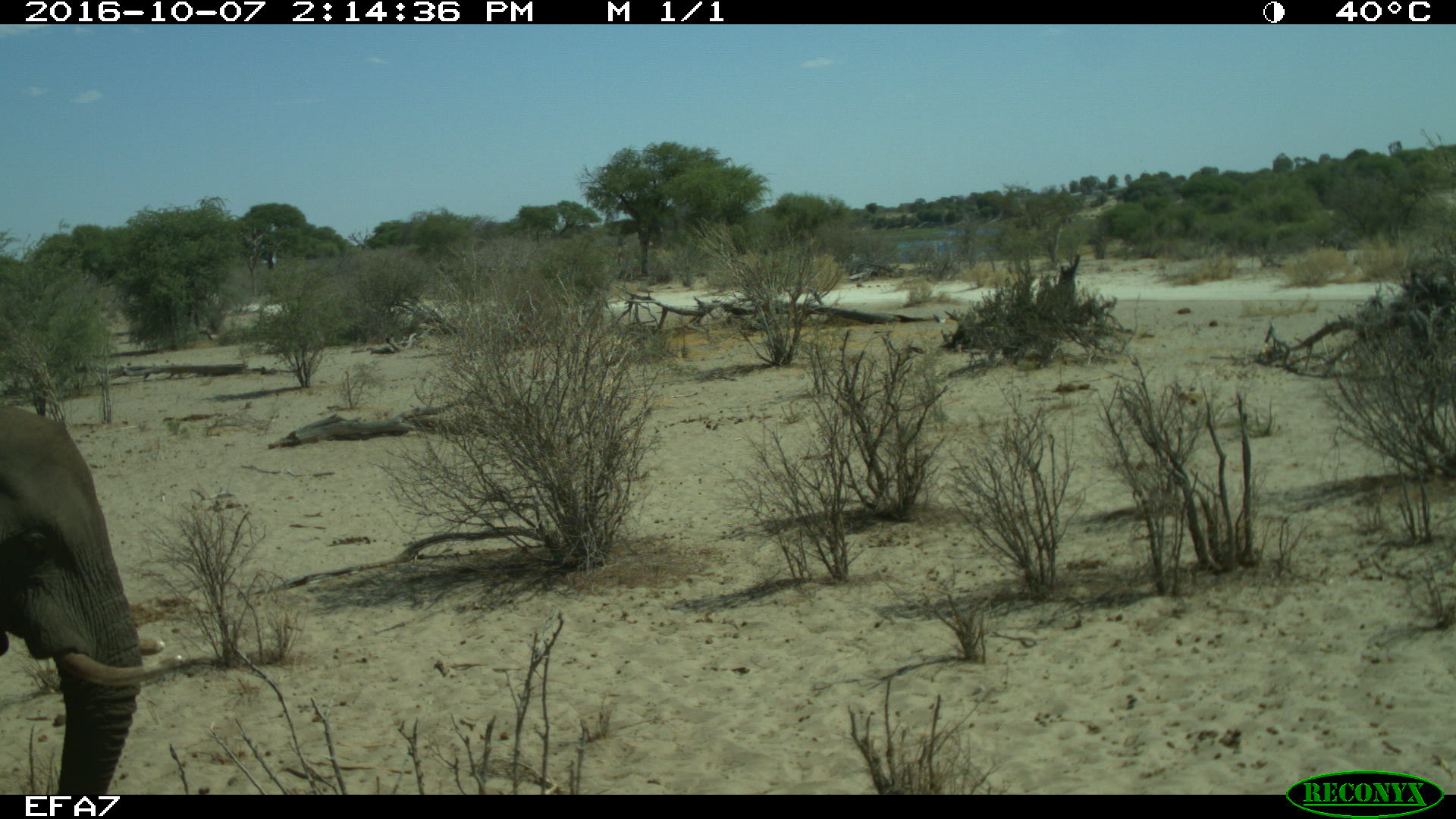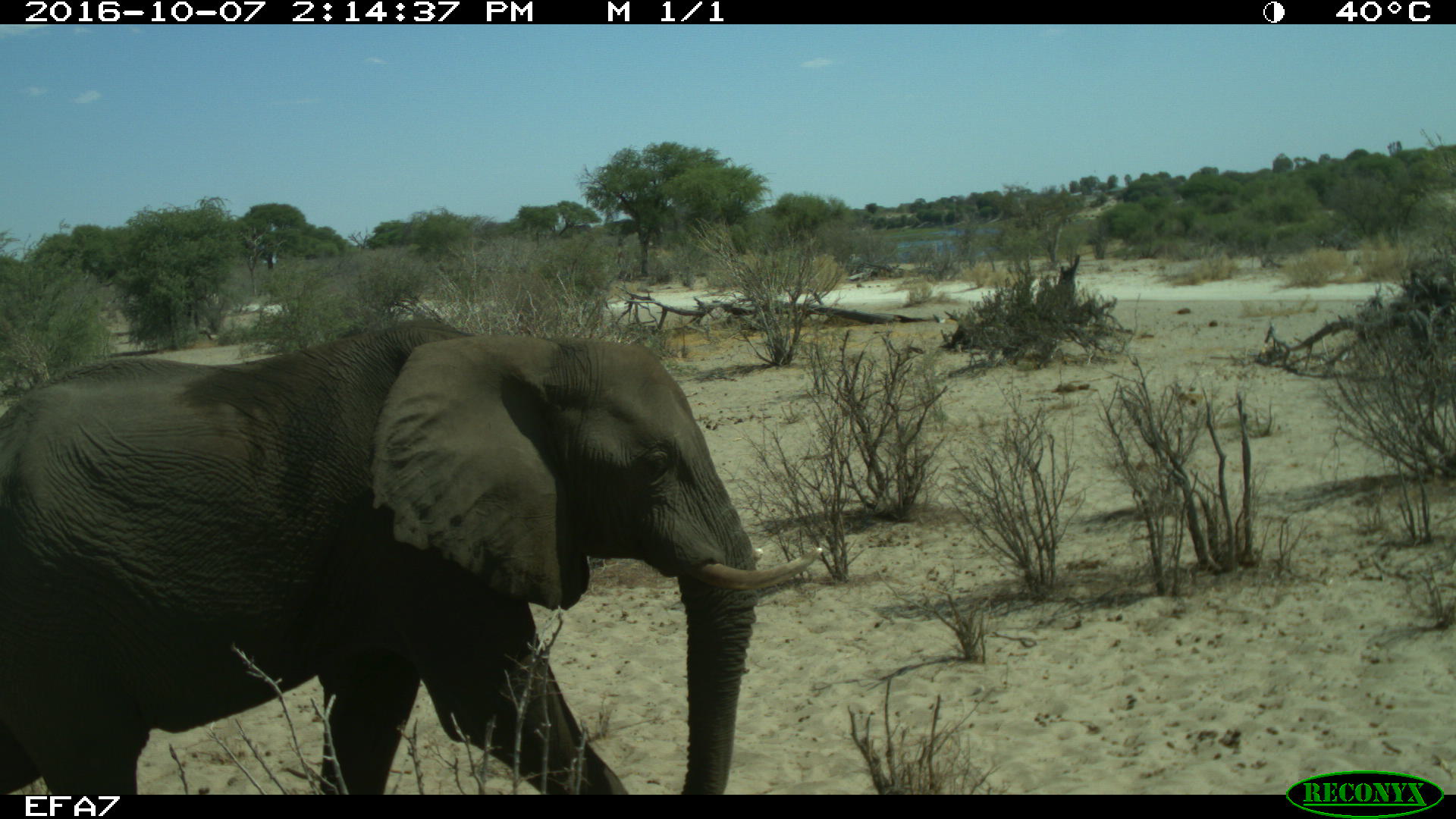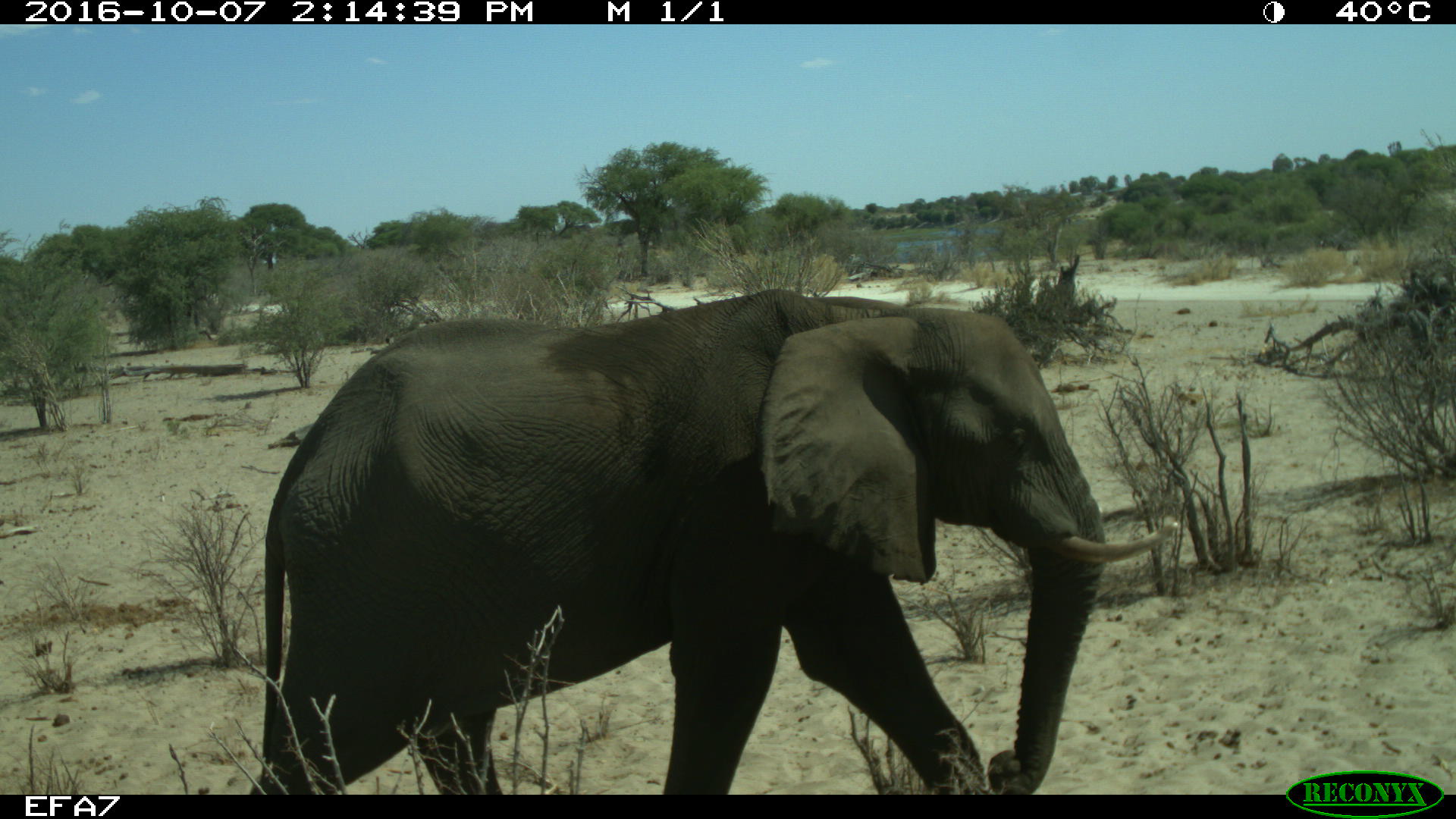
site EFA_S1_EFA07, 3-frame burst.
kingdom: Animalia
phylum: Chordata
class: Mammalia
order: Proboscidea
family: Elephantidae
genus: Loxodonta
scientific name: Loxodonta africana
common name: african bush elephant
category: elephant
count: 1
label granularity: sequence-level